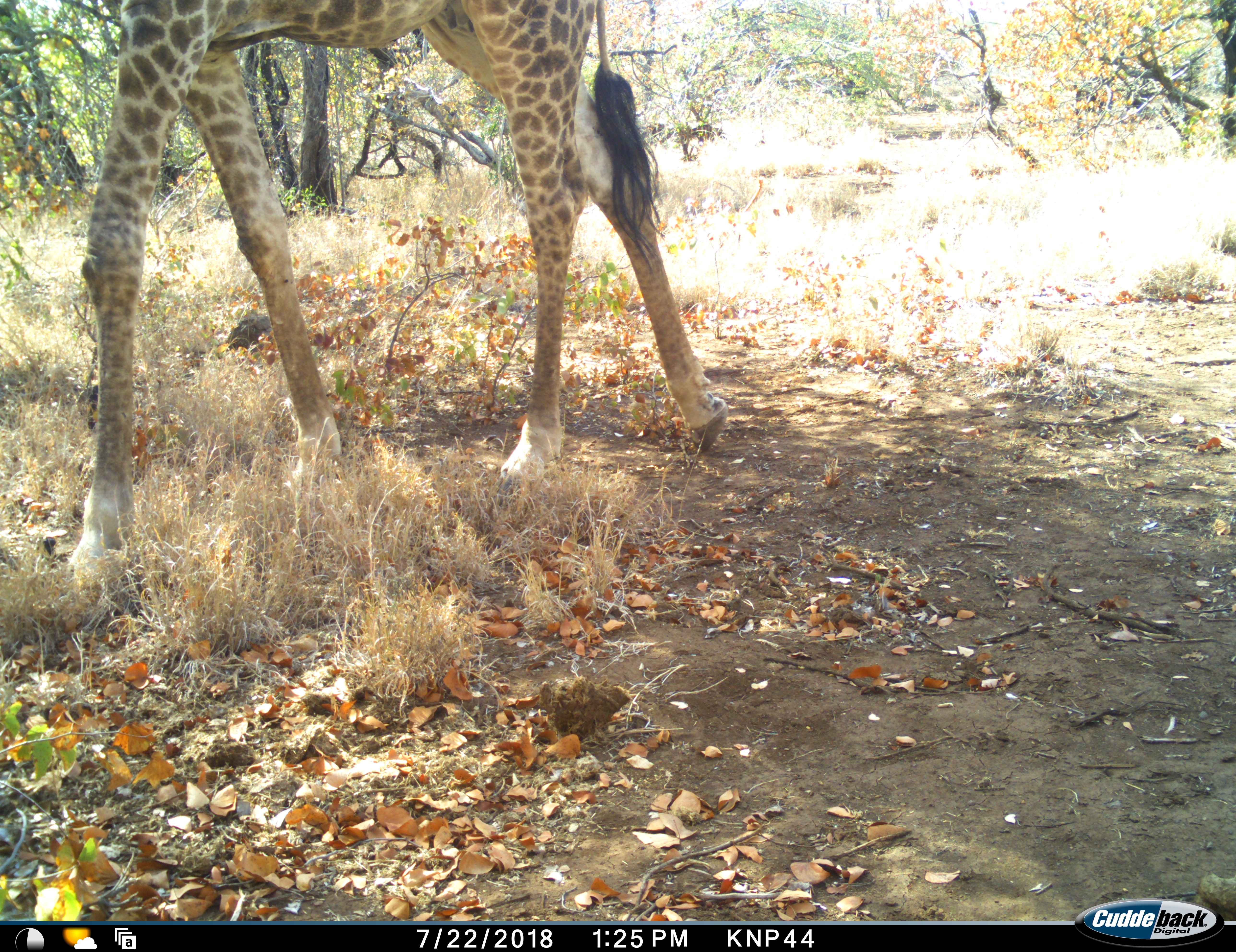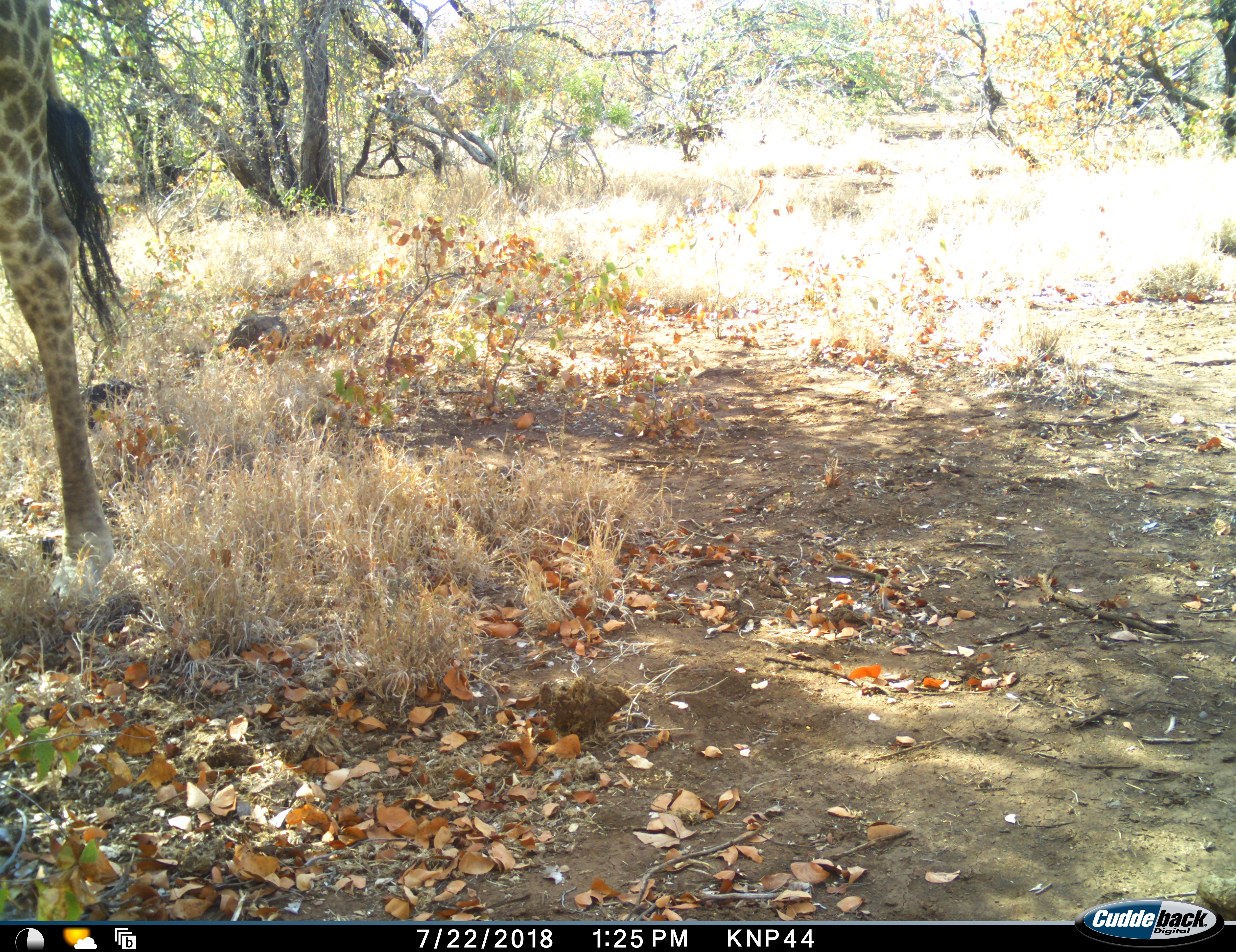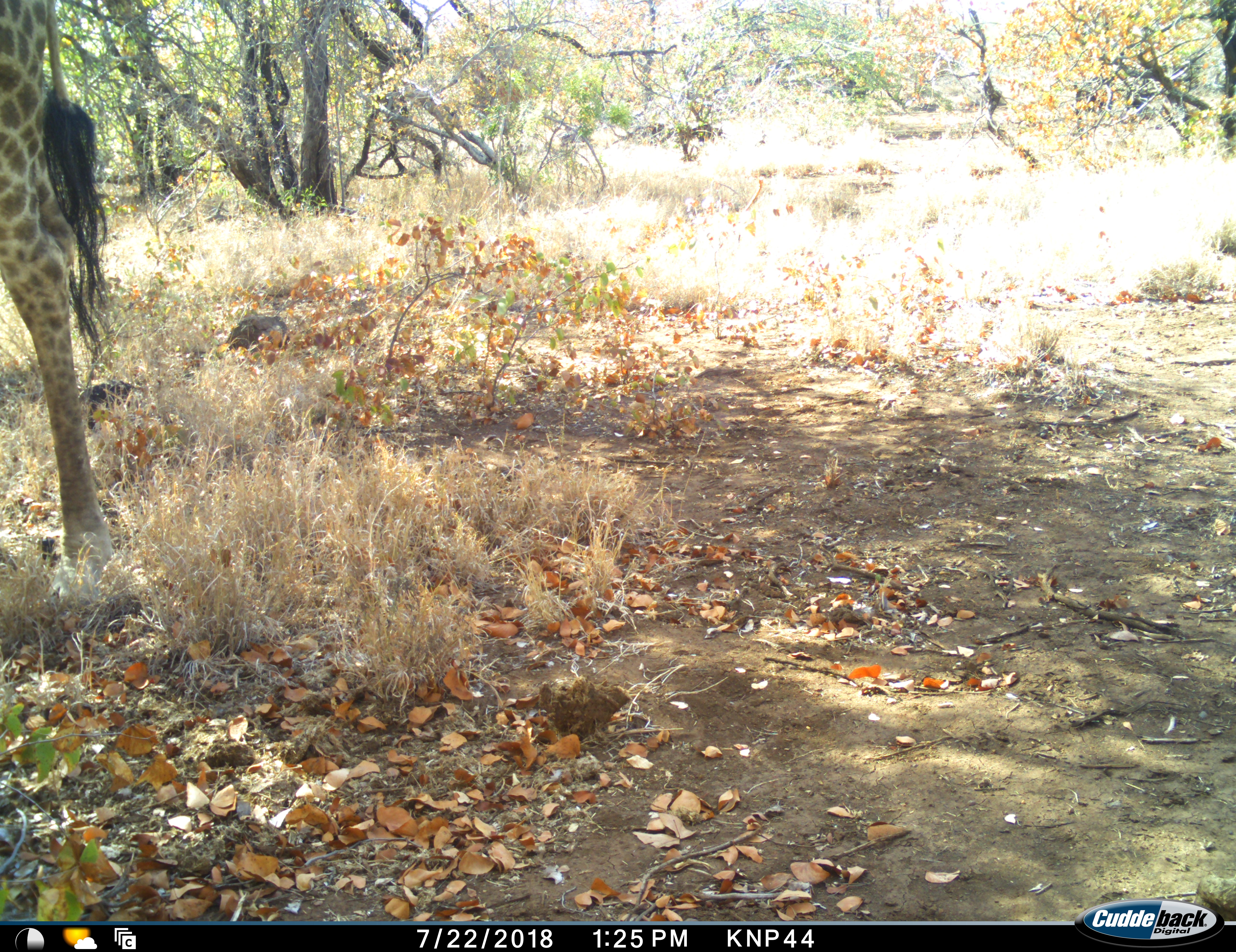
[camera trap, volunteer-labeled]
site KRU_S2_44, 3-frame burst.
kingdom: Animalia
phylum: Chordata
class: Mammalia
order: Artiodactyla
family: Giraffidae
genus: Giraffa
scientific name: Giraffa camelopardalis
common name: giraffe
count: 1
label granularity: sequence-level